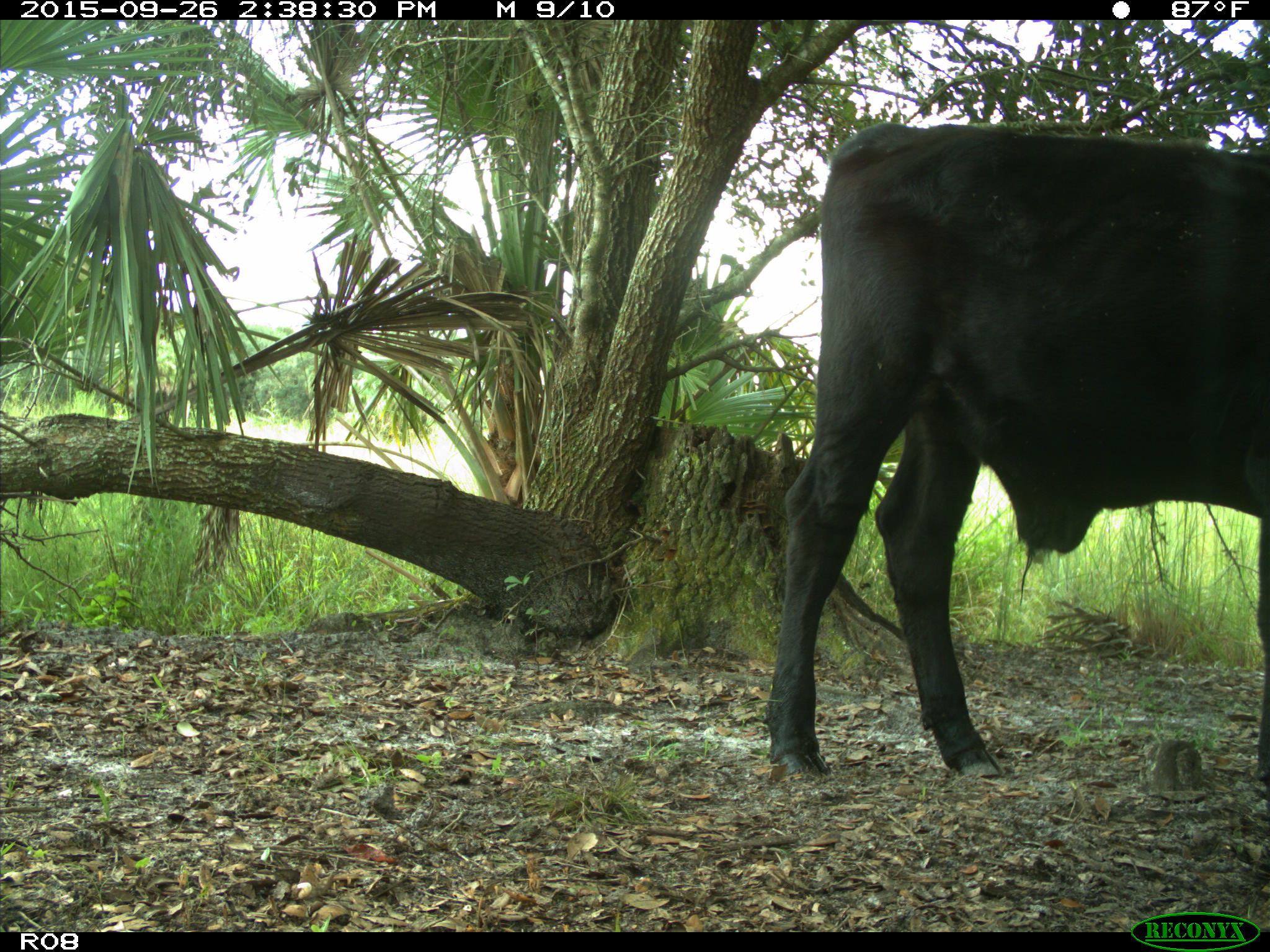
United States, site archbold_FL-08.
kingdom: Animalia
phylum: Chordata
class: Mammalia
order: Artiodactyla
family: Bovidae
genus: Bos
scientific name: Bos taurus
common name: domestic cow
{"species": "Bos taurus (domestic cow)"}